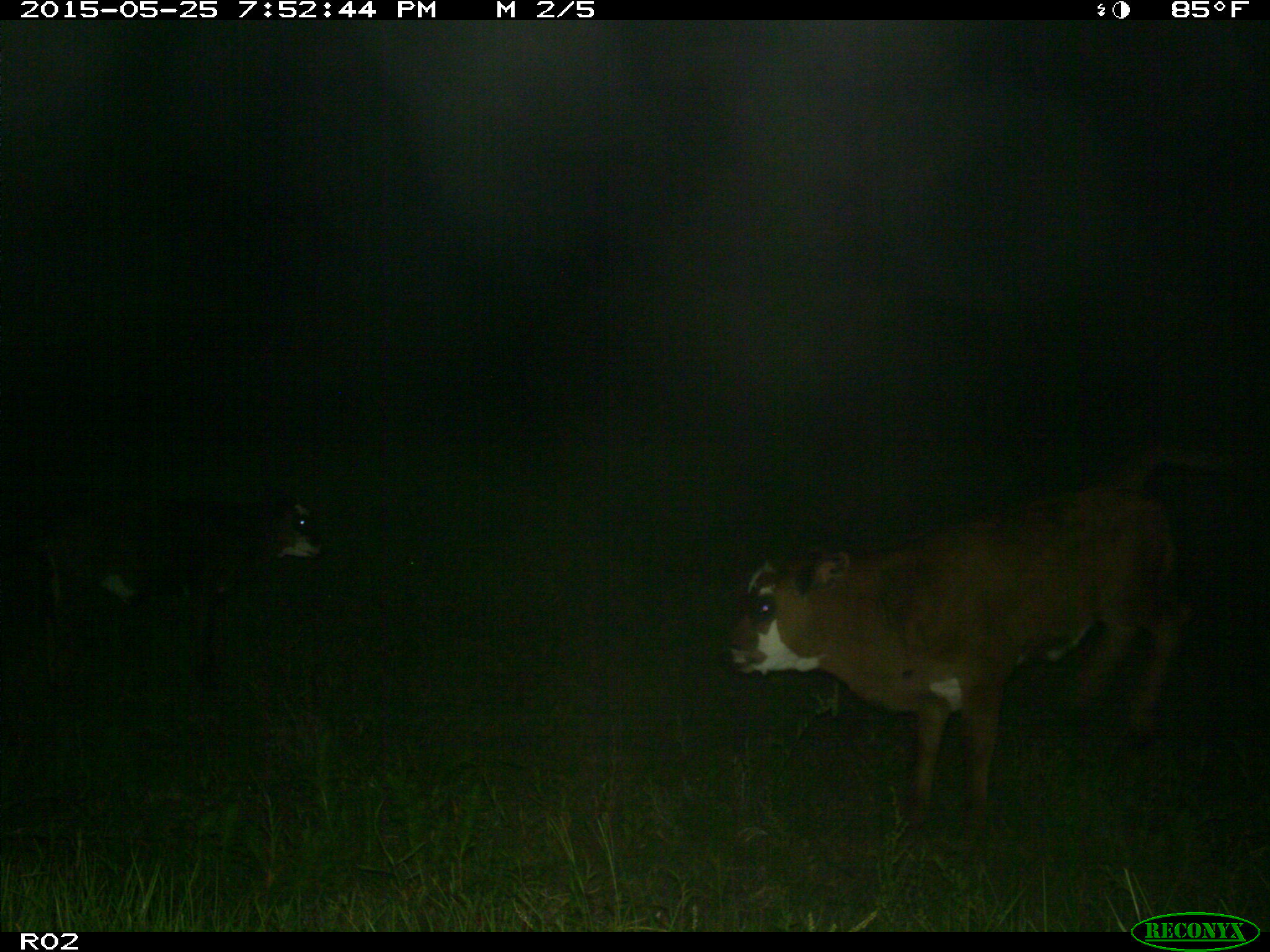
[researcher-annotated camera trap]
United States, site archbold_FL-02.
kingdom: Animalia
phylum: Chordata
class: Mammalia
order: Artiodactyla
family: Bovidae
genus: Bos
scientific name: Bos taurus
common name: domestic cow